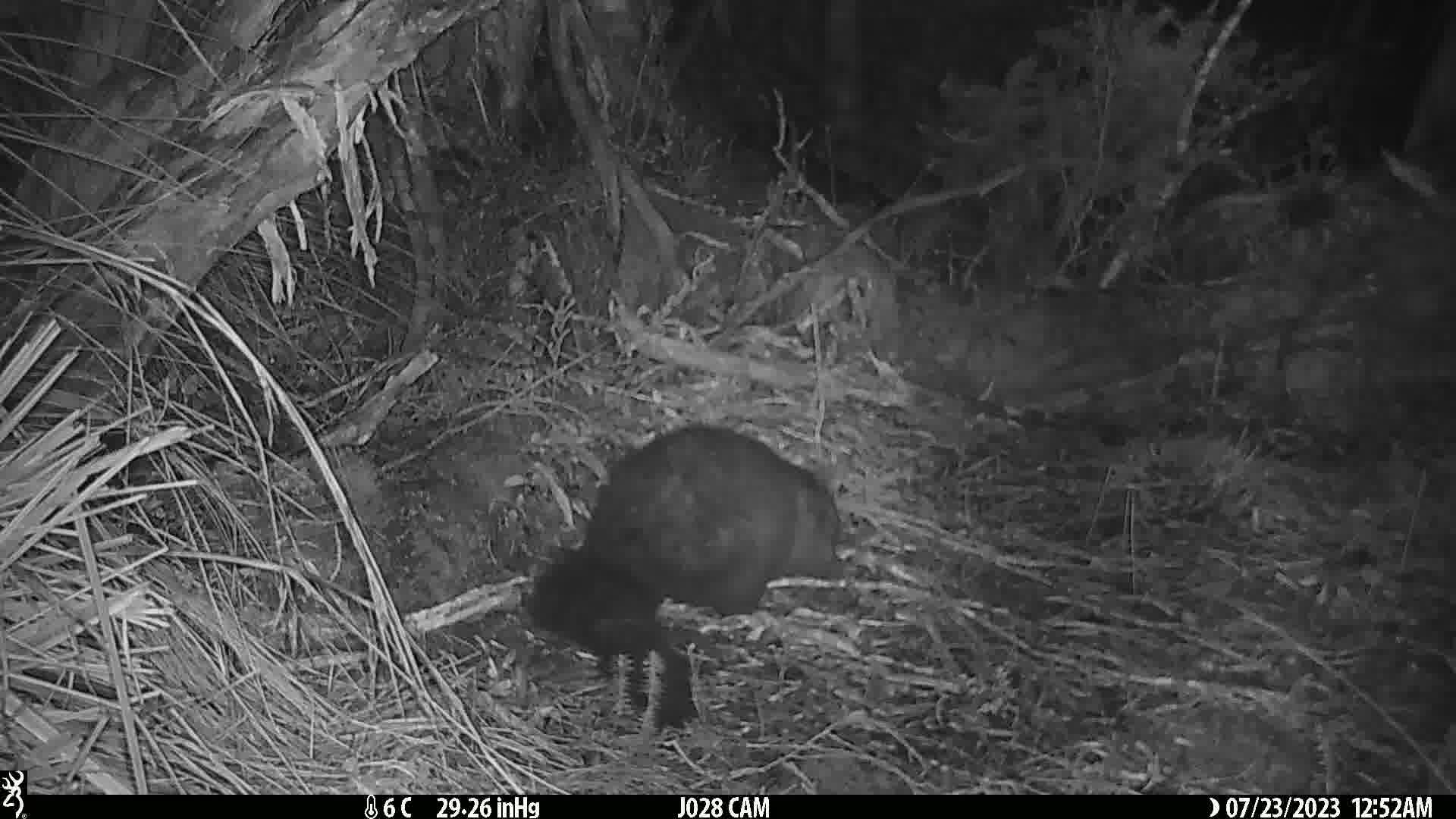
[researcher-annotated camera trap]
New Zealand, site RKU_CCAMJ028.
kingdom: Animalia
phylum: Chordata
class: Mammalia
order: Diprotodontia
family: Phalangeridae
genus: Trichosurus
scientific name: Trichosurus vulpecula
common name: common brushtail possum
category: possum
Possum (common brushtail possum) (Trichosurus vulpecula).